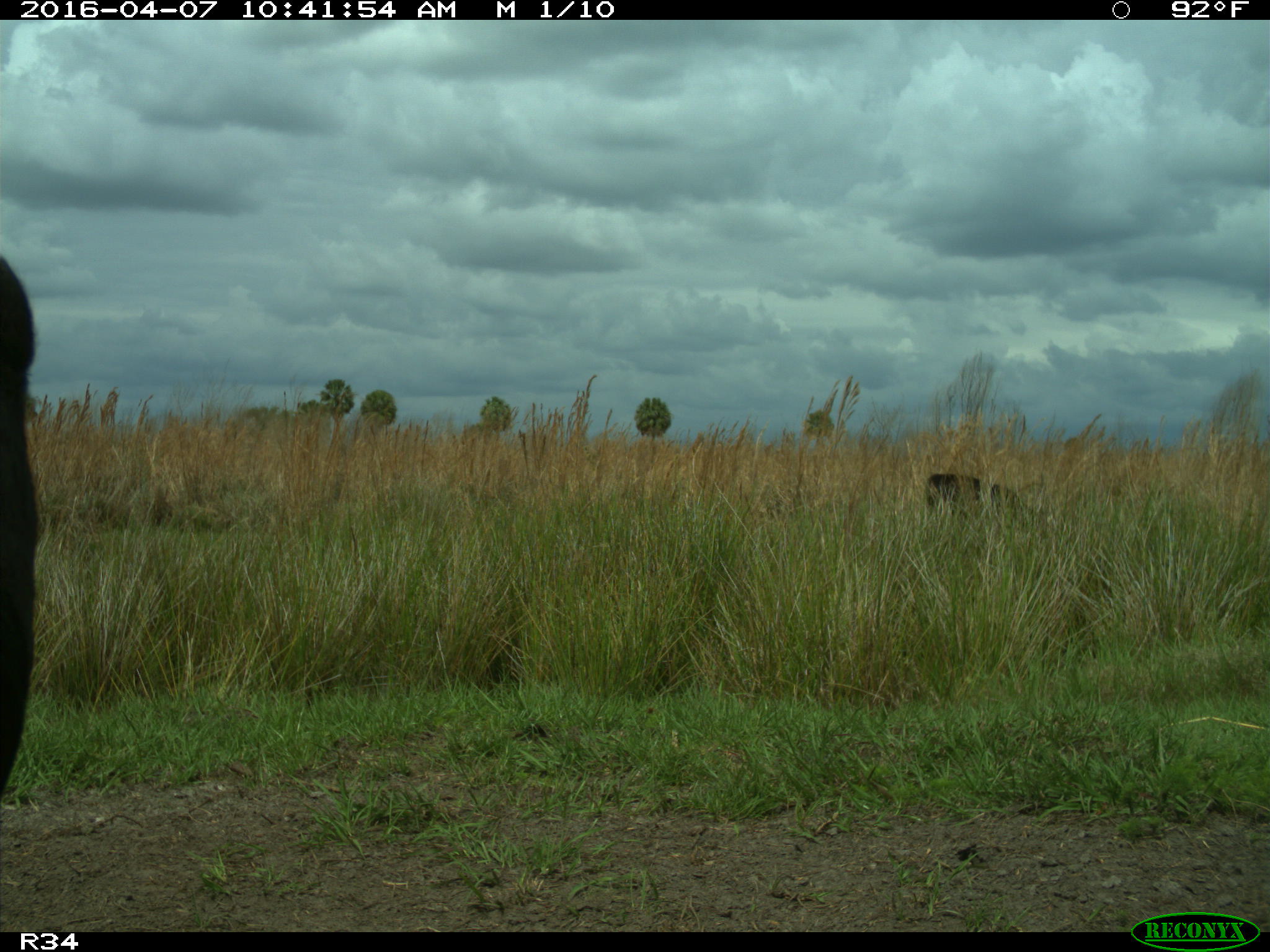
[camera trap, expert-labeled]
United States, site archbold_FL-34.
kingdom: Animalia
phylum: Chordata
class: Mammalia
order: Artiodactyla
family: Bovidae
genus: Bos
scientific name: Bos taurus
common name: domestic cow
Bos taurus (domestic cow).